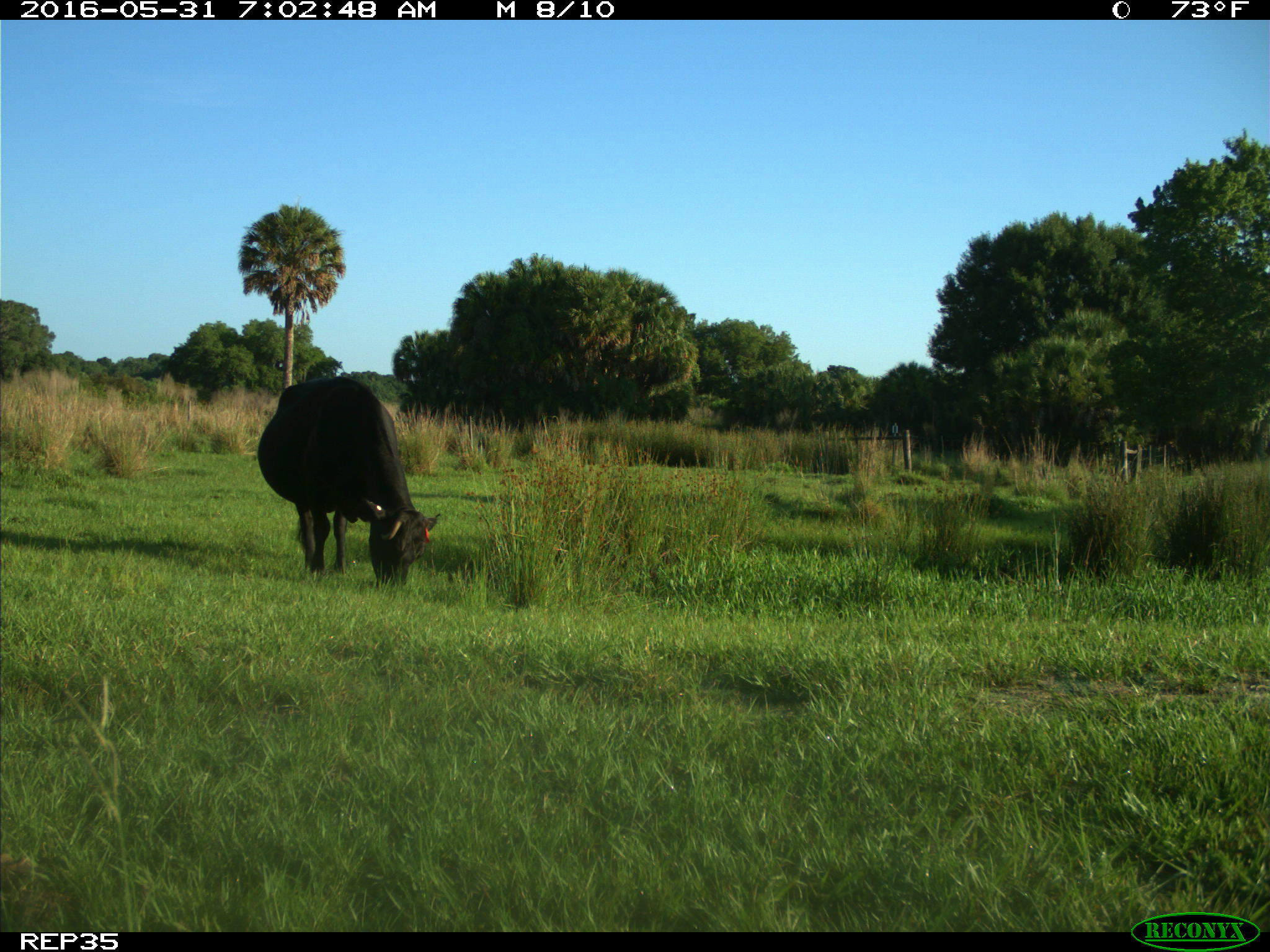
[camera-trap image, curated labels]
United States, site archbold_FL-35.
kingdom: Animalia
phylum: Chordata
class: Mammalia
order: Artiodactyla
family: Bovidae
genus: Bos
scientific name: Bos taurus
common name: domestic cow